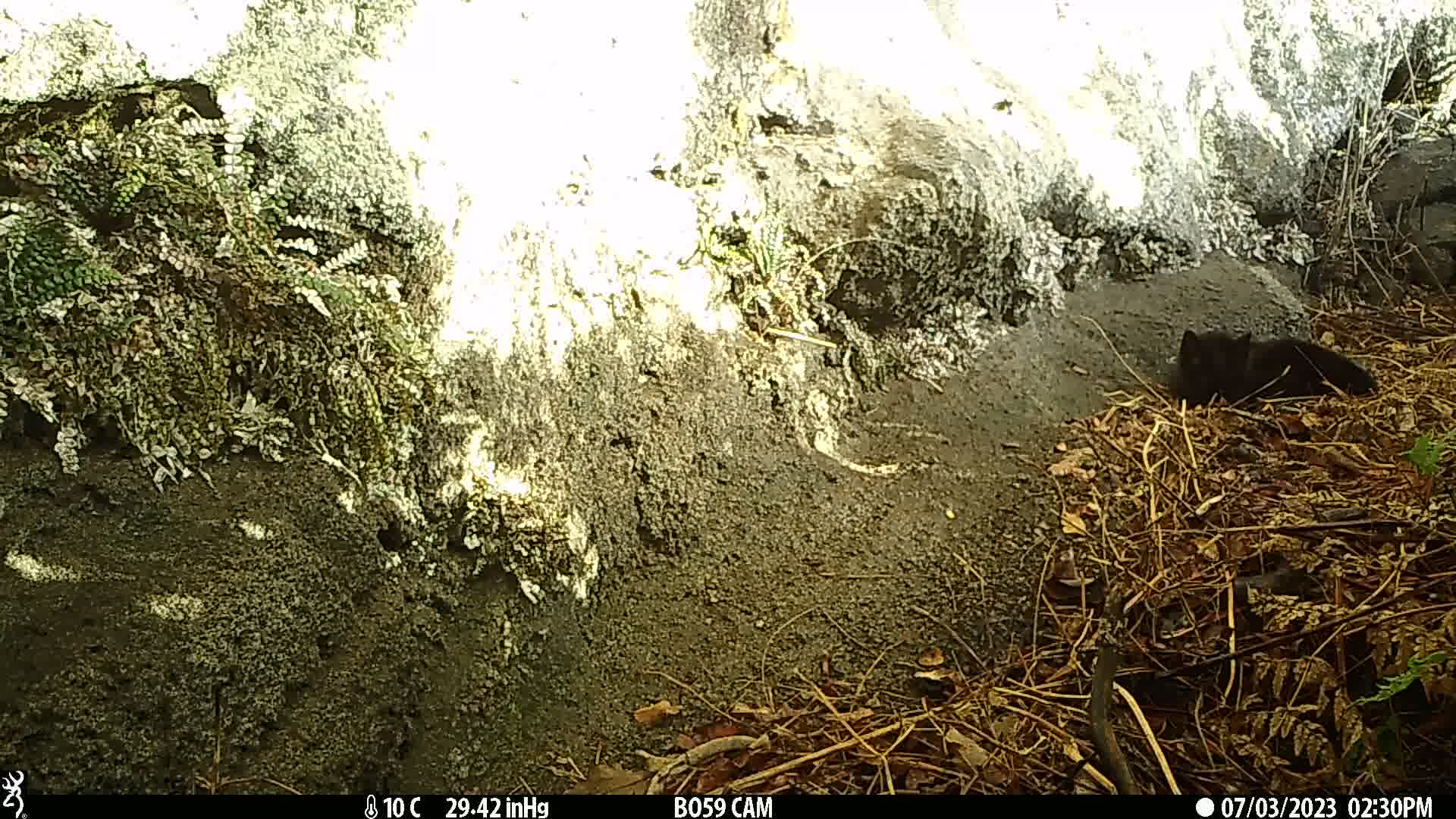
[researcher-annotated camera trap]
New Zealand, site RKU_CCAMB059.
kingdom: Animalia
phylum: Chordata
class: Mammalia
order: Carnivora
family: Felidae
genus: Felis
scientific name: Felis catus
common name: domestic cat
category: cat